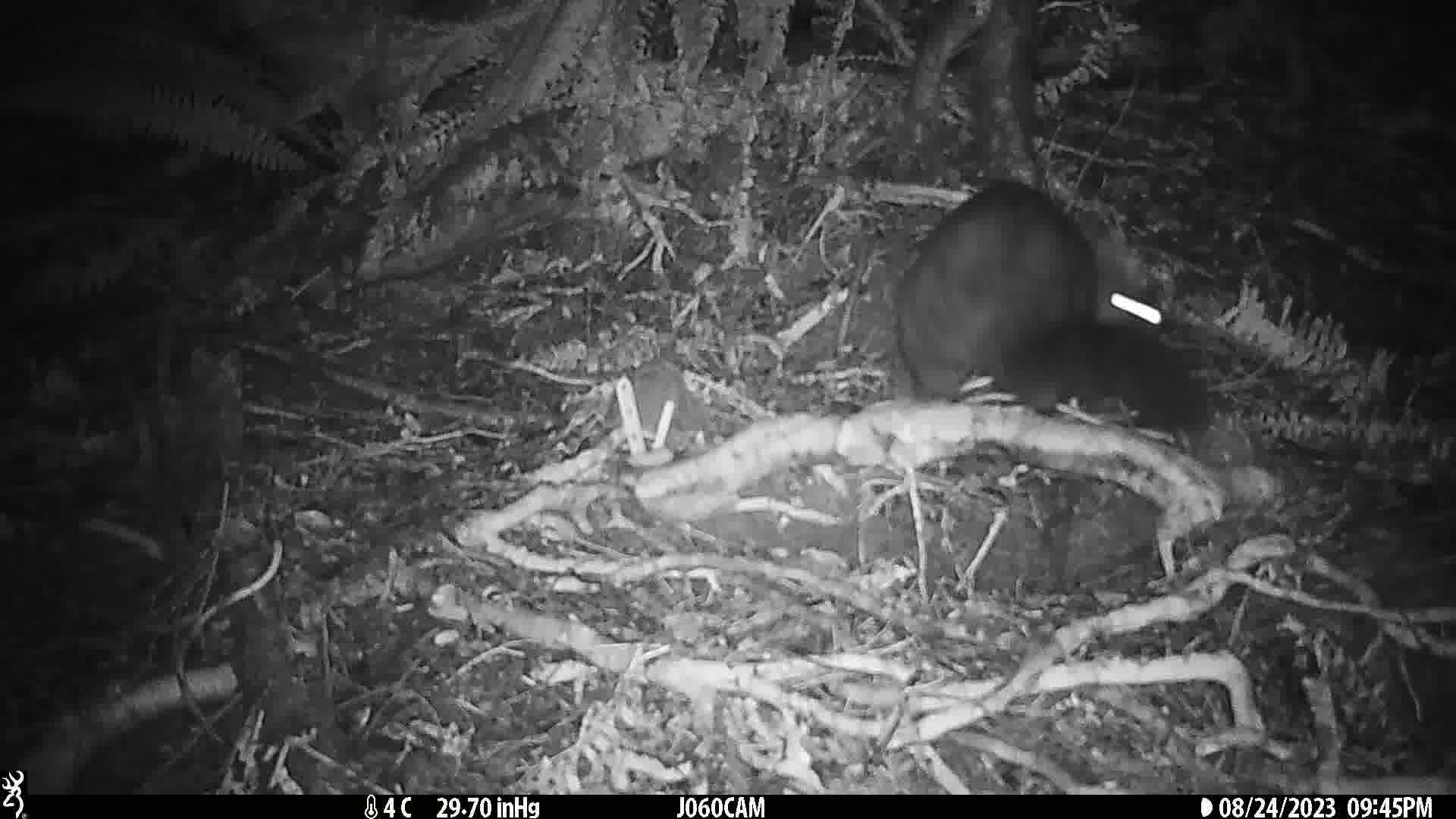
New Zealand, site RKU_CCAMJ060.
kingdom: Animalia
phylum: Chordata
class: Mammalia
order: Diprotodontia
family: Phalangeridae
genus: Trichosurus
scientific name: Trichosurus vulpecula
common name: common brushtail possum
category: possum